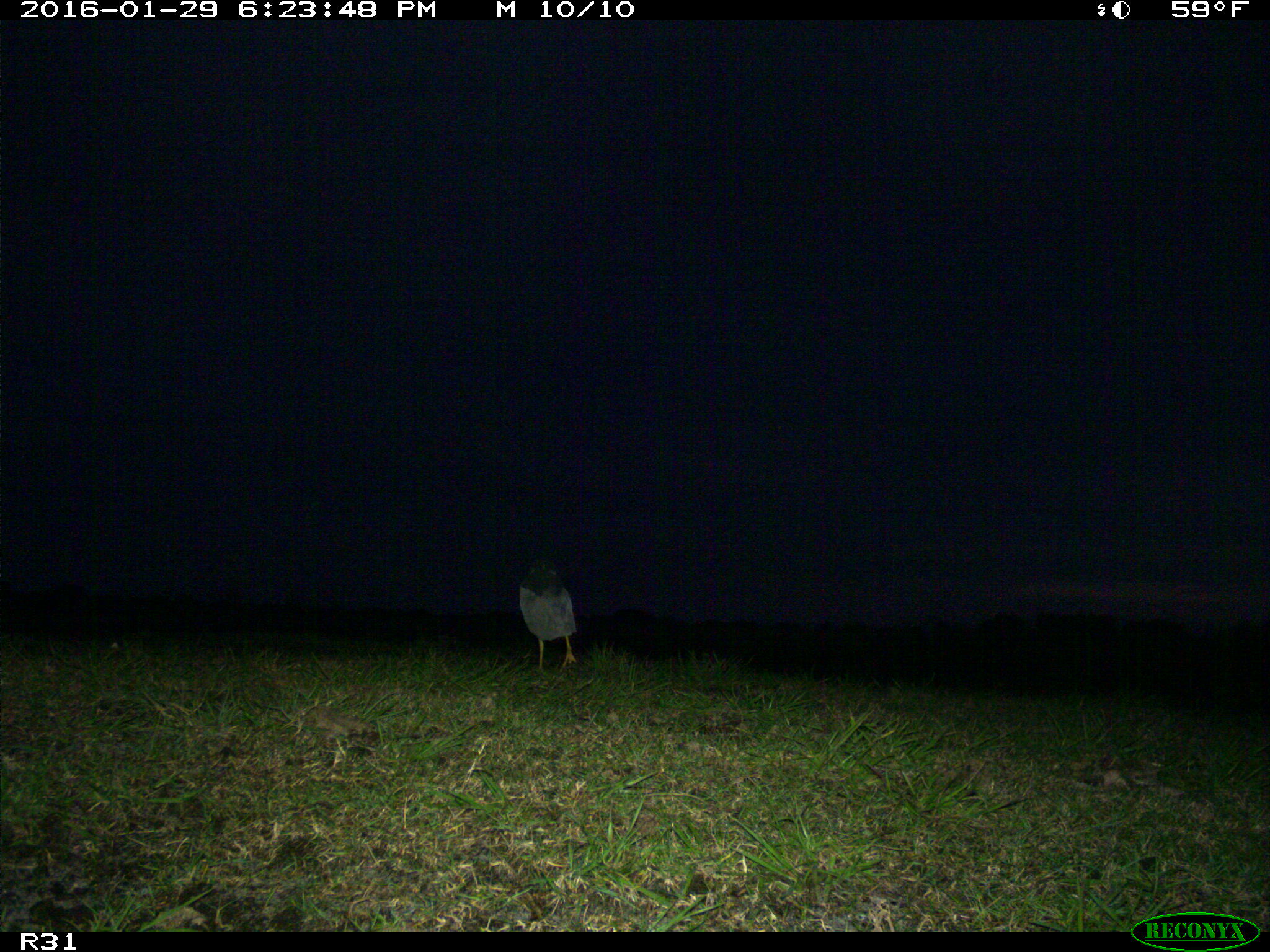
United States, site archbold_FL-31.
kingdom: Animalia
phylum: Chordata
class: Aves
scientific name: Aves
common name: birds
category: unidentified bird